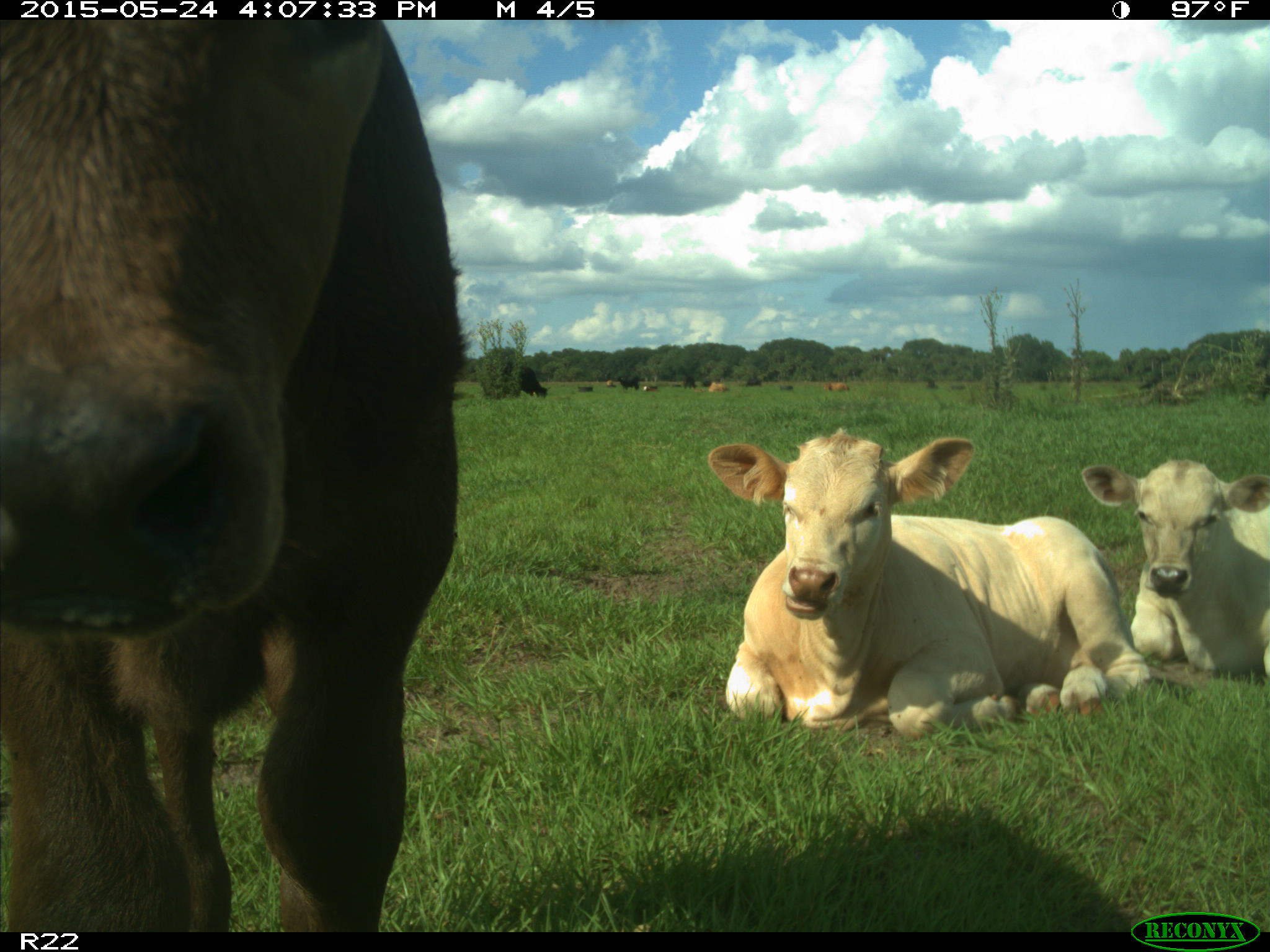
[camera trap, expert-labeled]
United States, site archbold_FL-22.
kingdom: Animalia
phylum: Chordata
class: Mammalia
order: Artiodactyla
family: Bovidae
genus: Bos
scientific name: Bos taurus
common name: domestic cow